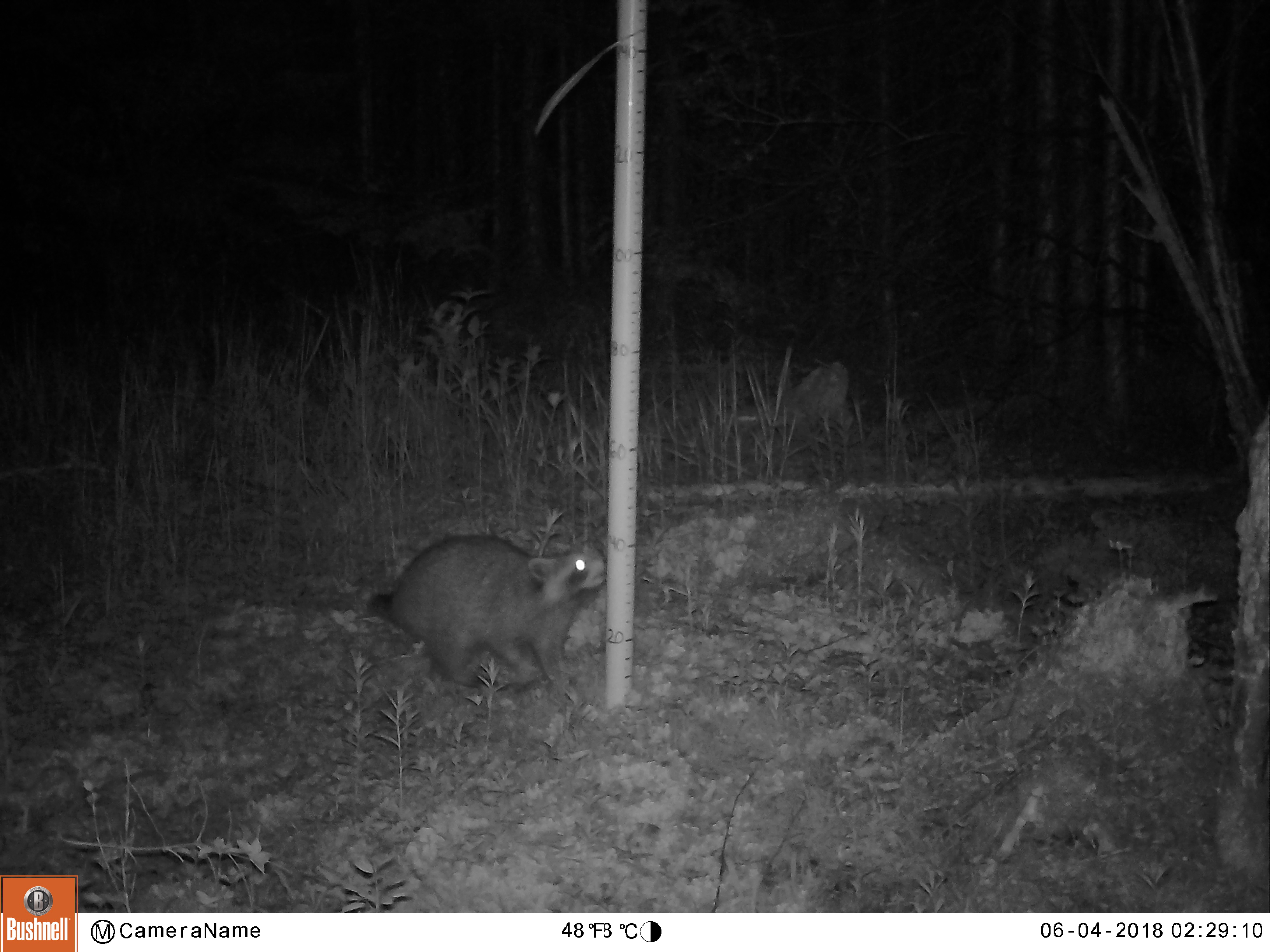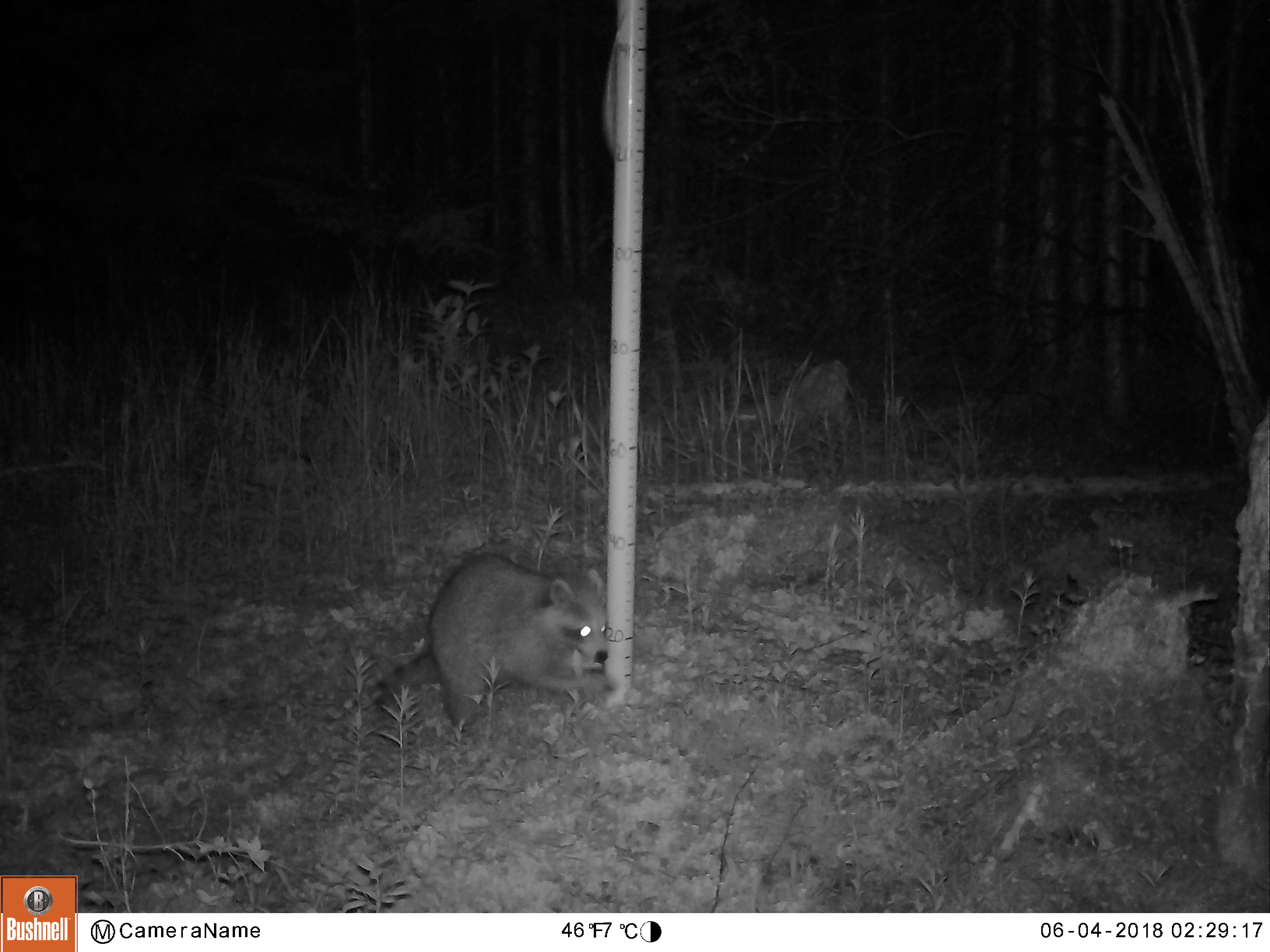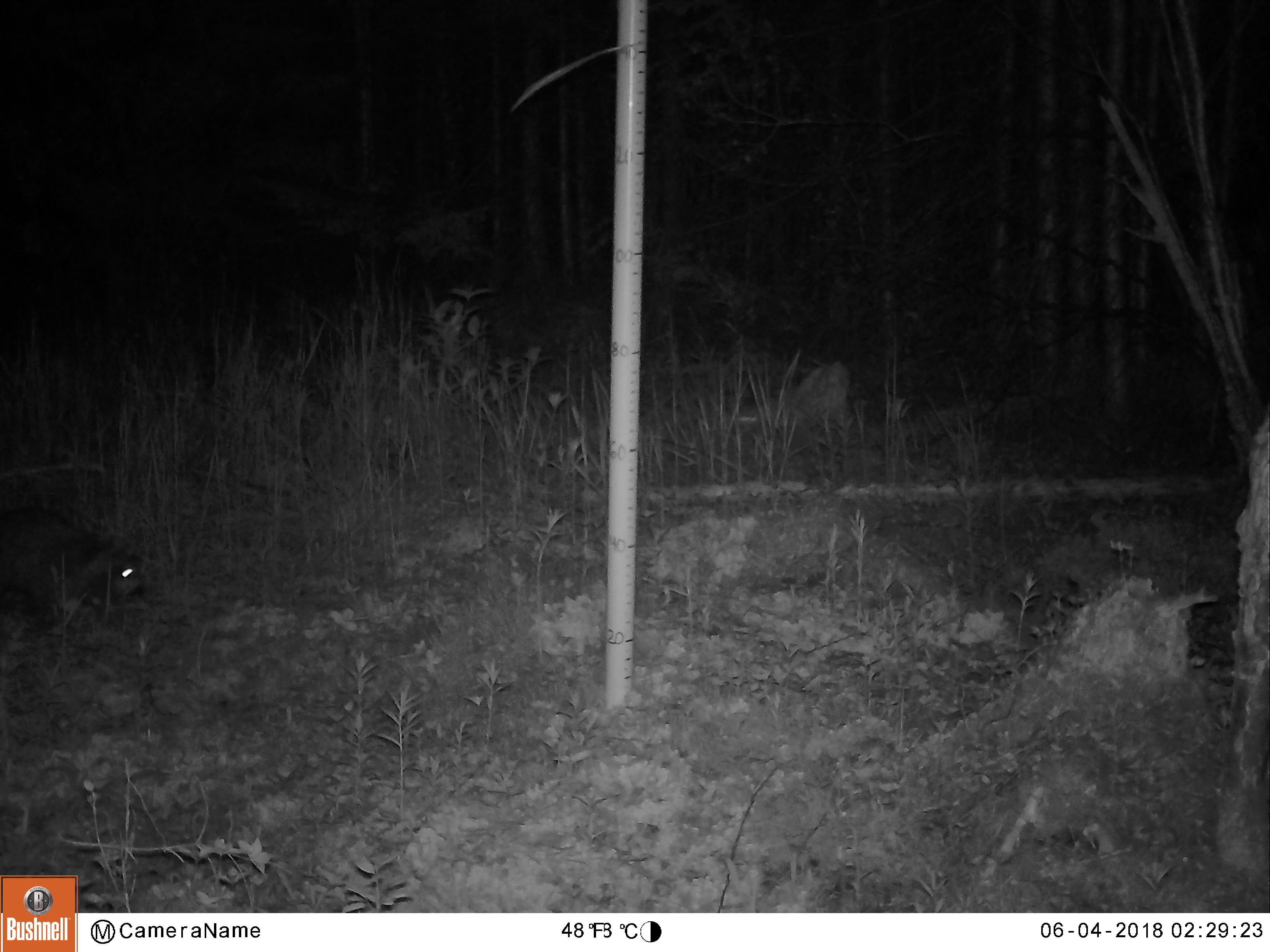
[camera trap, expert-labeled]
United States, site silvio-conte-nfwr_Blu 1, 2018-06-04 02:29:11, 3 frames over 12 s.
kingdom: Animalia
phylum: Chordata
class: Mammalia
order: Carnivora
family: Procyonidae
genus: Procyon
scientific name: Procyon lotor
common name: raccoon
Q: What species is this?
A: Raccoon (Procyon lotor).